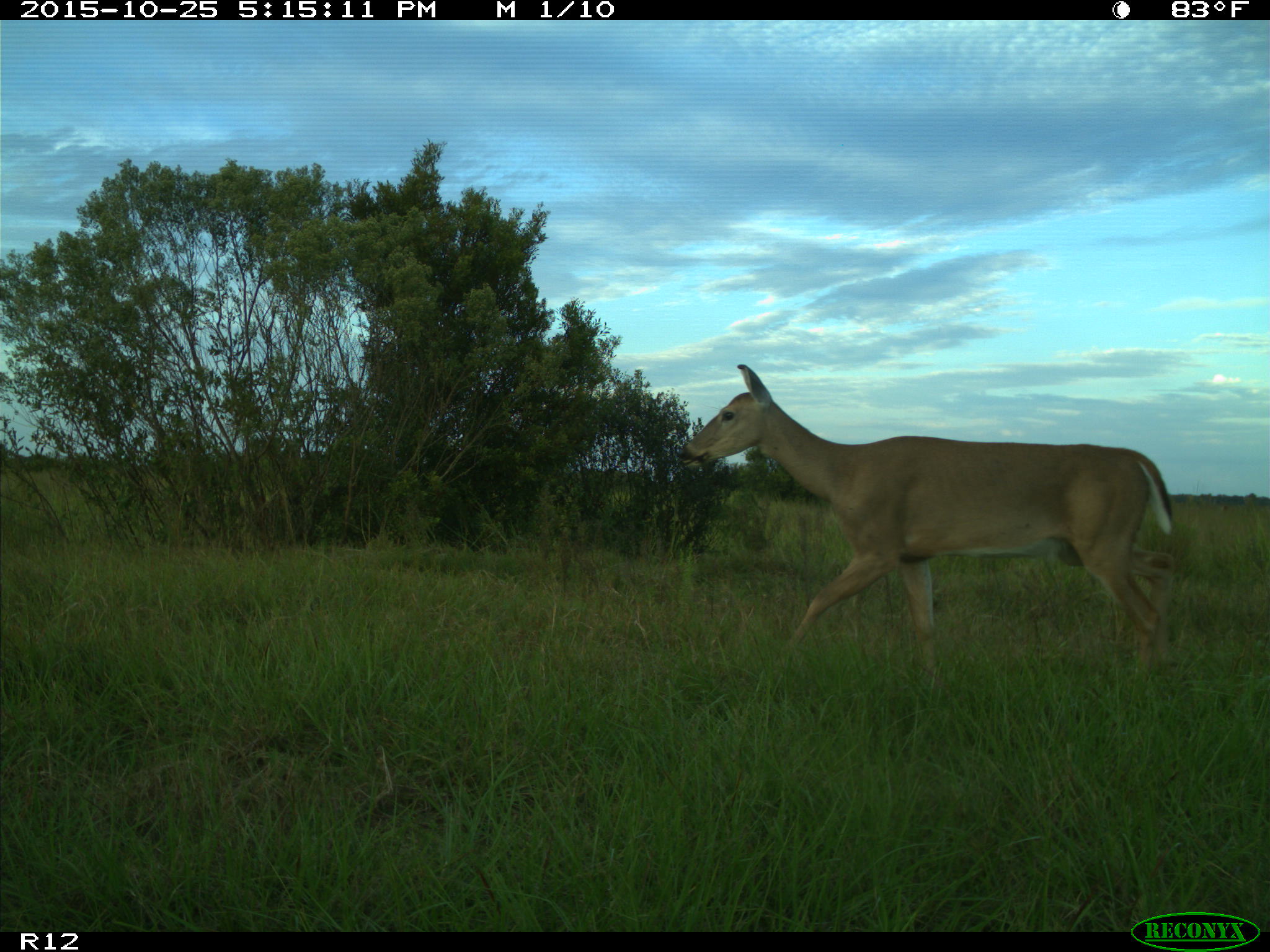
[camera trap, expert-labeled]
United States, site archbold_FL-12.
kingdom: Animalia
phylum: Chordata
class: Mammalia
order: Artiodactyla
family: Cervidae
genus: Odocoileus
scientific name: Odocoileus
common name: deer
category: unidentified deer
Unidentified deer (deer) (Odocoileus).